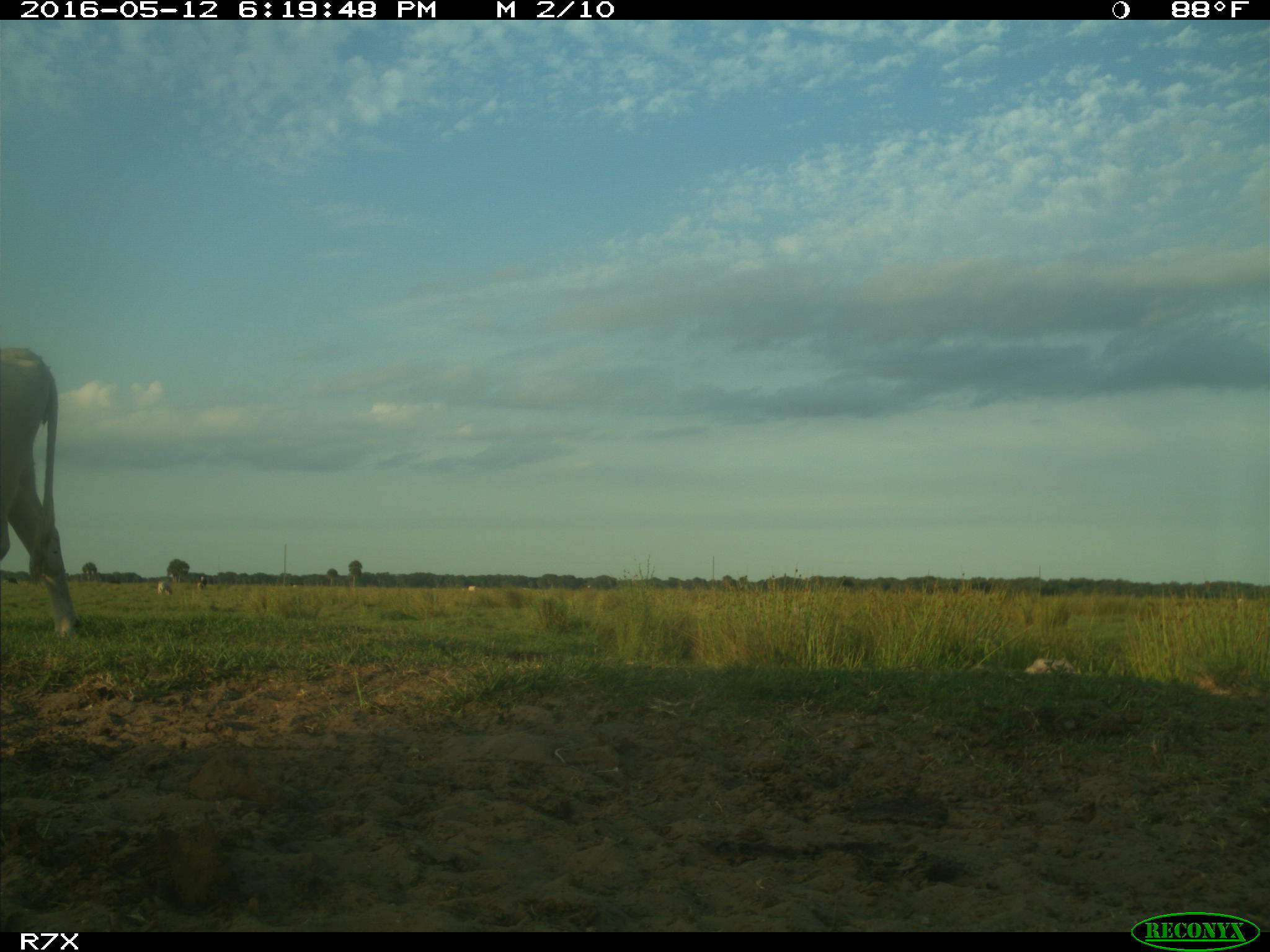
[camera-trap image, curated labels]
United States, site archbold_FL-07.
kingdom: Animalia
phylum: Chordata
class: Mammalia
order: Artiodactyla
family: Bovidae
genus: Bos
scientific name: Bos taurus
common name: domestic cow